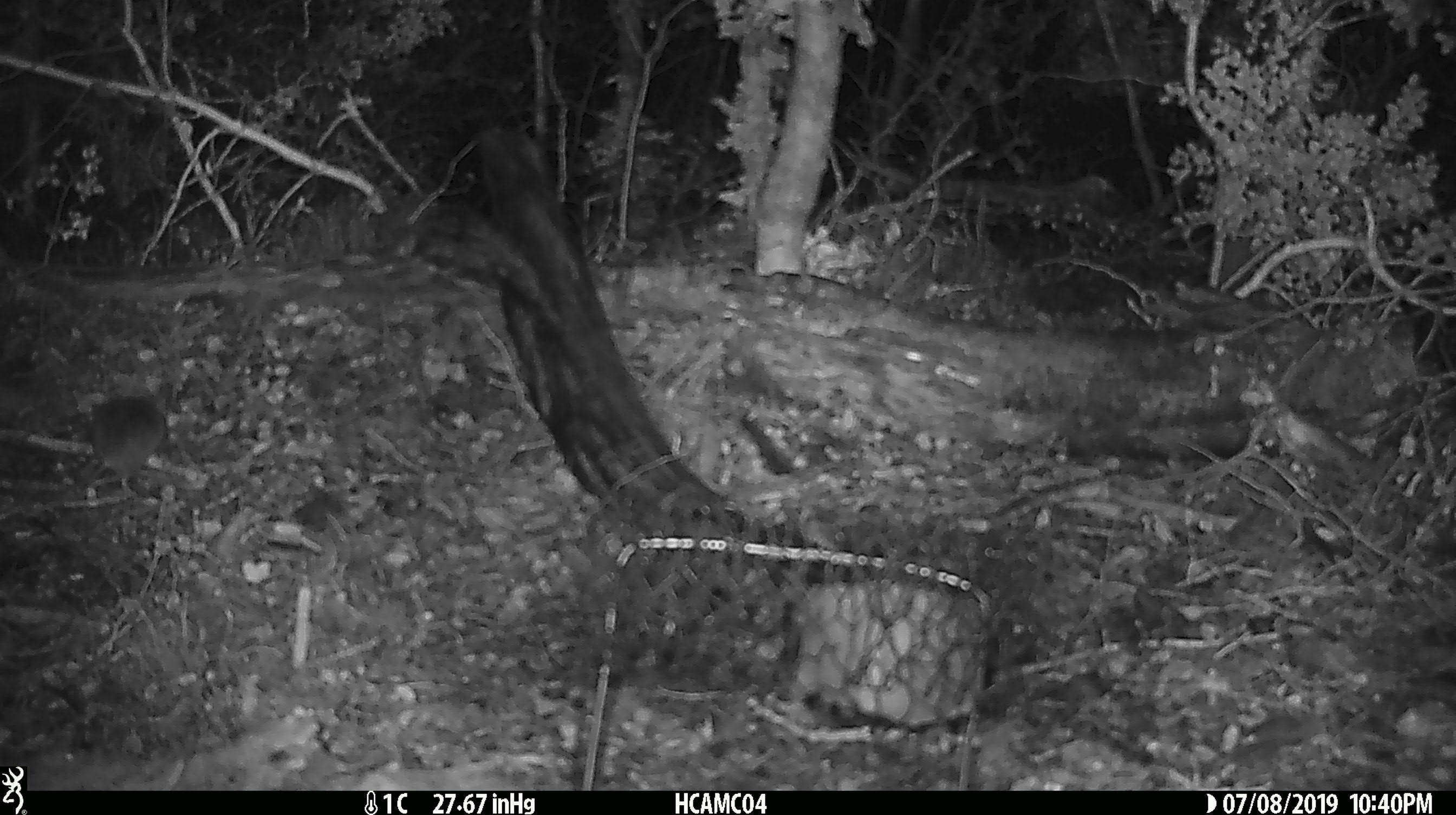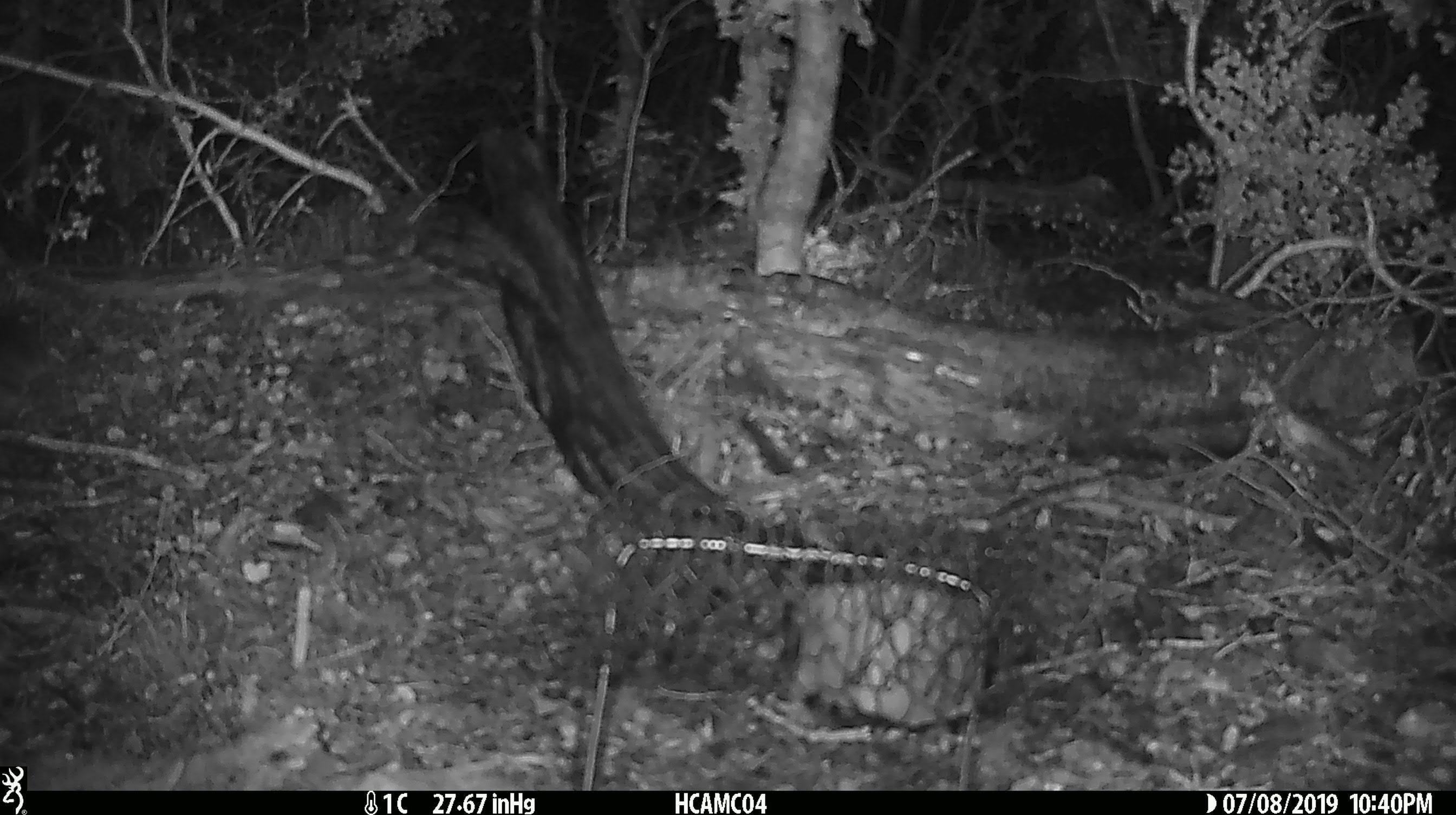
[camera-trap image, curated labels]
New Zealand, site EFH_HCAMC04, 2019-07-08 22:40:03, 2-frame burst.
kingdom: Animalia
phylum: Chordata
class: Mammalia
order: Rodentia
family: Muridae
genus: Mus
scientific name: Mus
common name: mouse